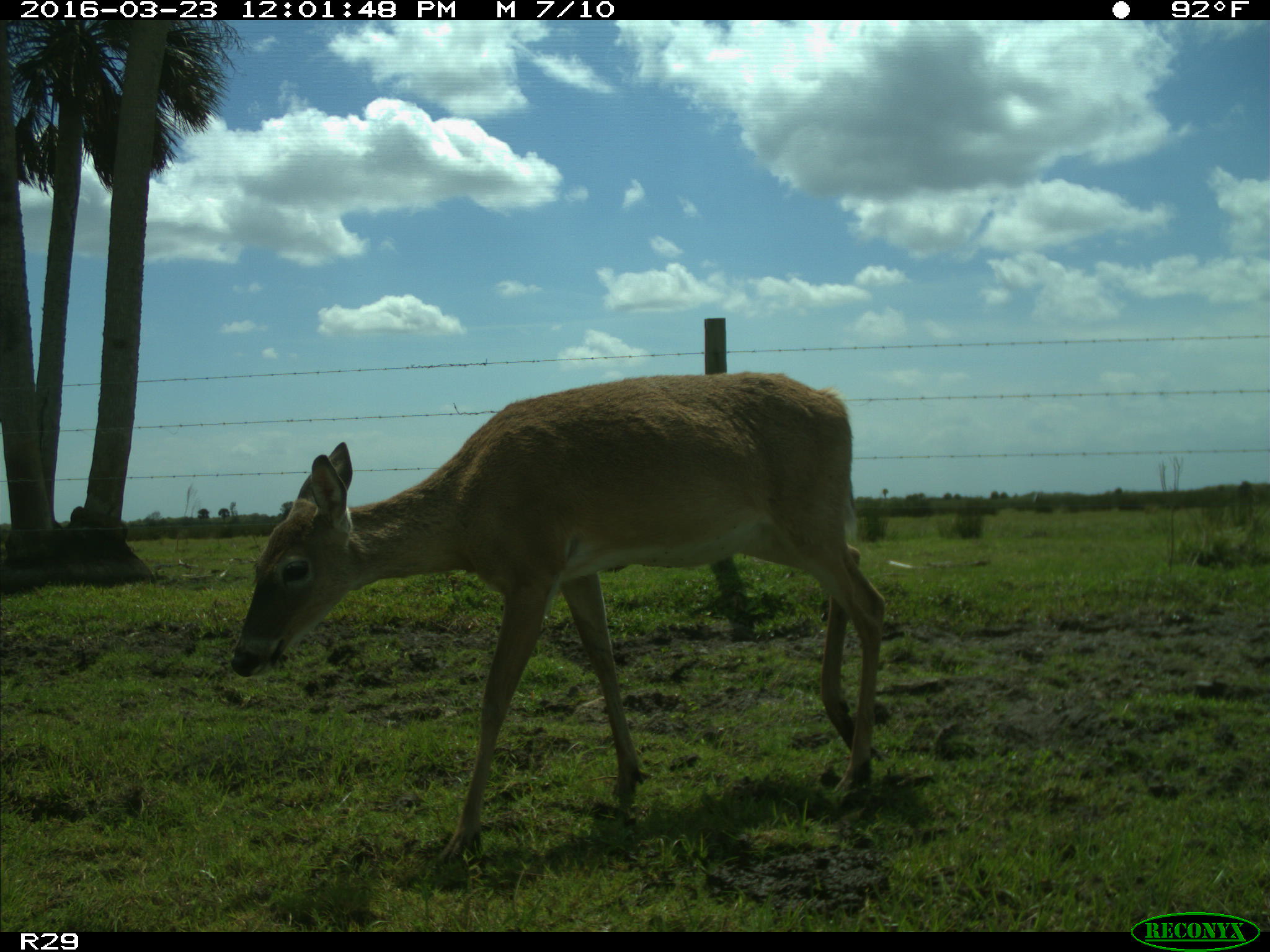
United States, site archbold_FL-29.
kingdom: Animalia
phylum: Chordata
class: Mammalia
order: Artiodactyla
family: Cervidae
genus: Odocoileus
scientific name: Odocoileus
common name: deer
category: unidentified deer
Unidentified deer (deer) (Odocoileus).